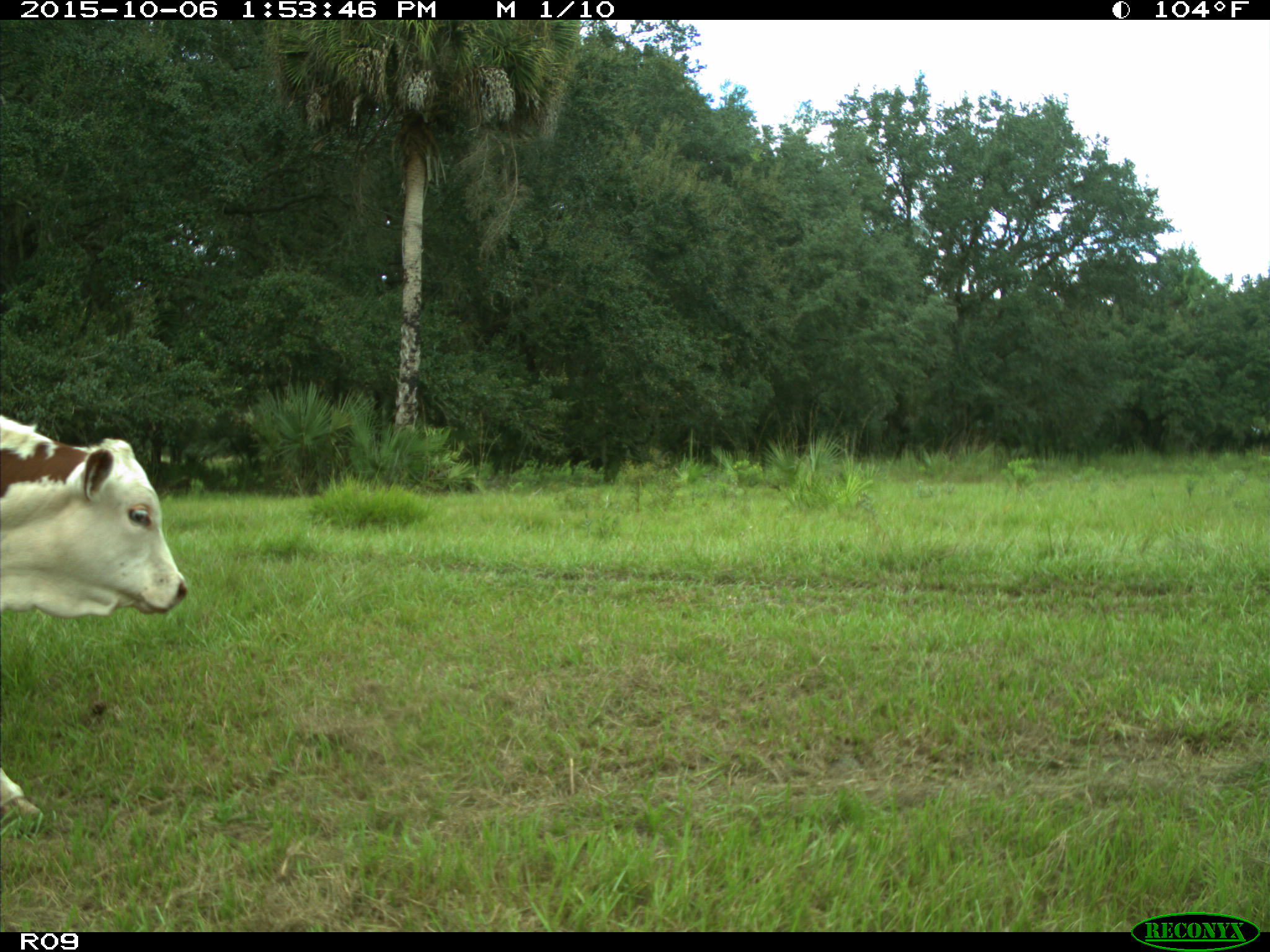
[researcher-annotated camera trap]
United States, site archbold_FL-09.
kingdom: Animalia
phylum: Chordata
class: Mammalia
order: Artiodactyla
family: Bovidae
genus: Bos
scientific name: Bos taurus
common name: domestic cow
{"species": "Bos taurus (domestic cow)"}